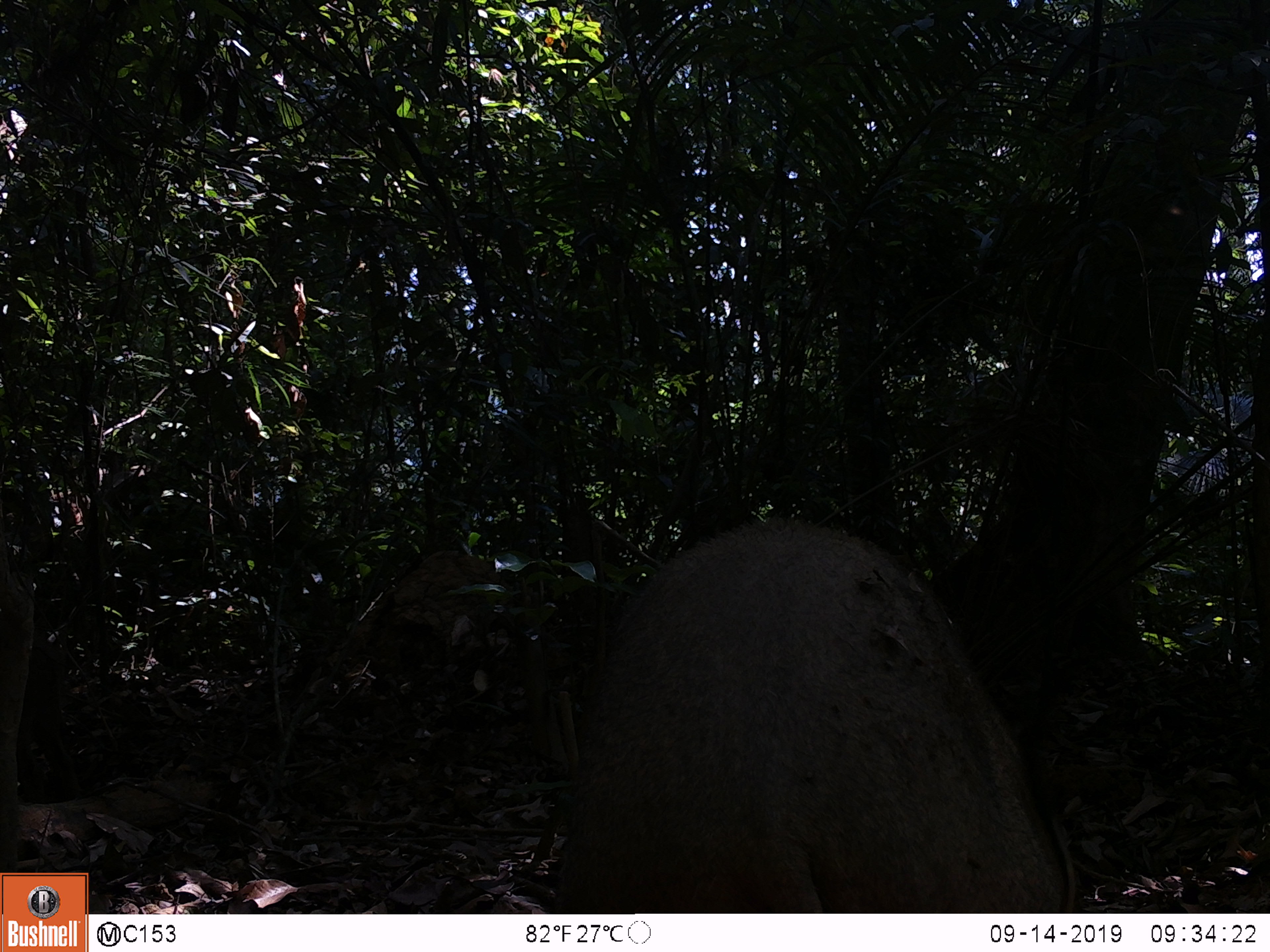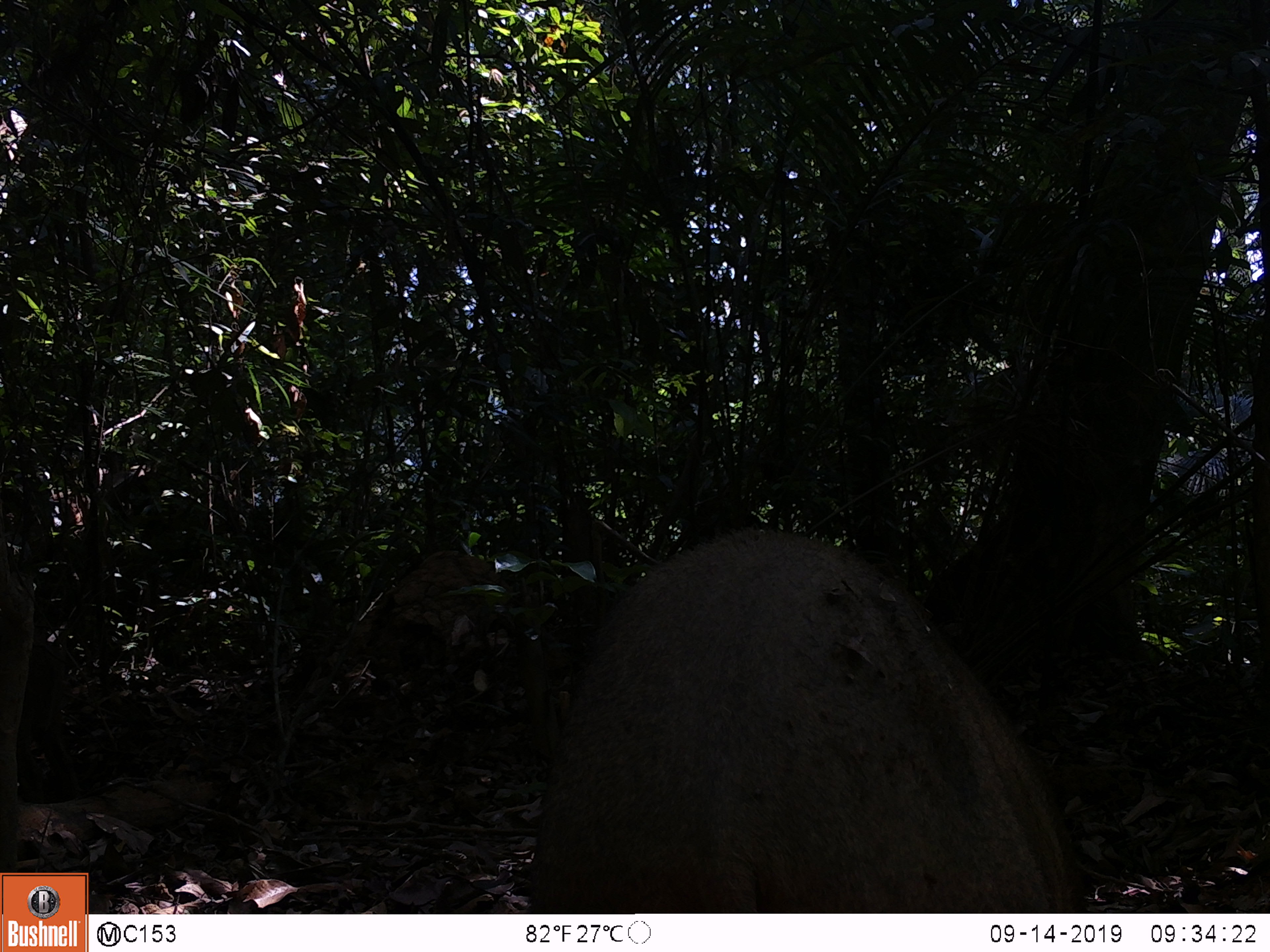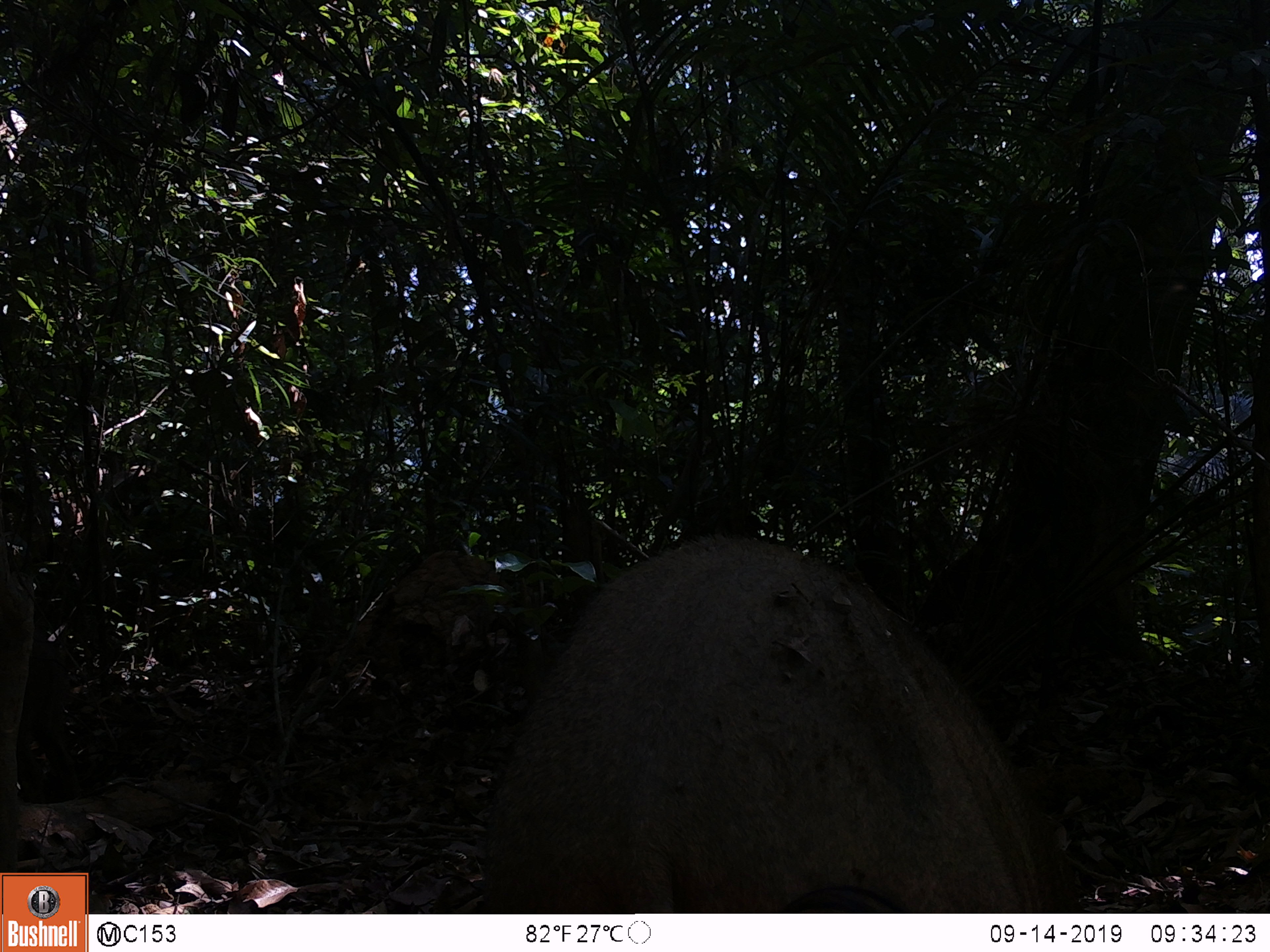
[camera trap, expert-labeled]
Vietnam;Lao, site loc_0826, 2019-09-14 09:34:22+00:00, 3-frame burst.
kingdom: Animalia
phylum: Chordata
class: Mammalia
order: Artiodactyla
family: Suidae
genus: Sus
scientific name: Sus scrofa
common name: eurasian wild pig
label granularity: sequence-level